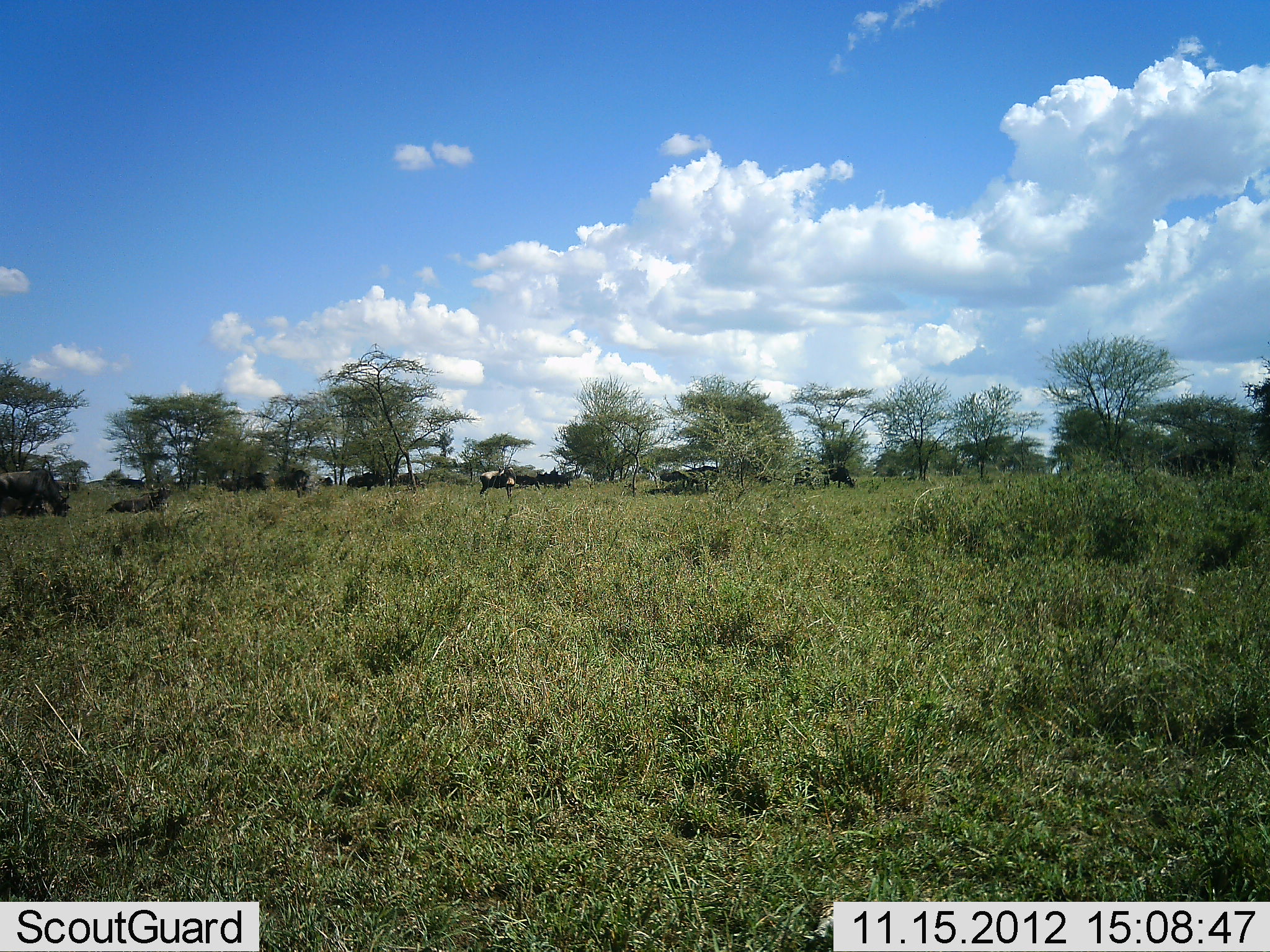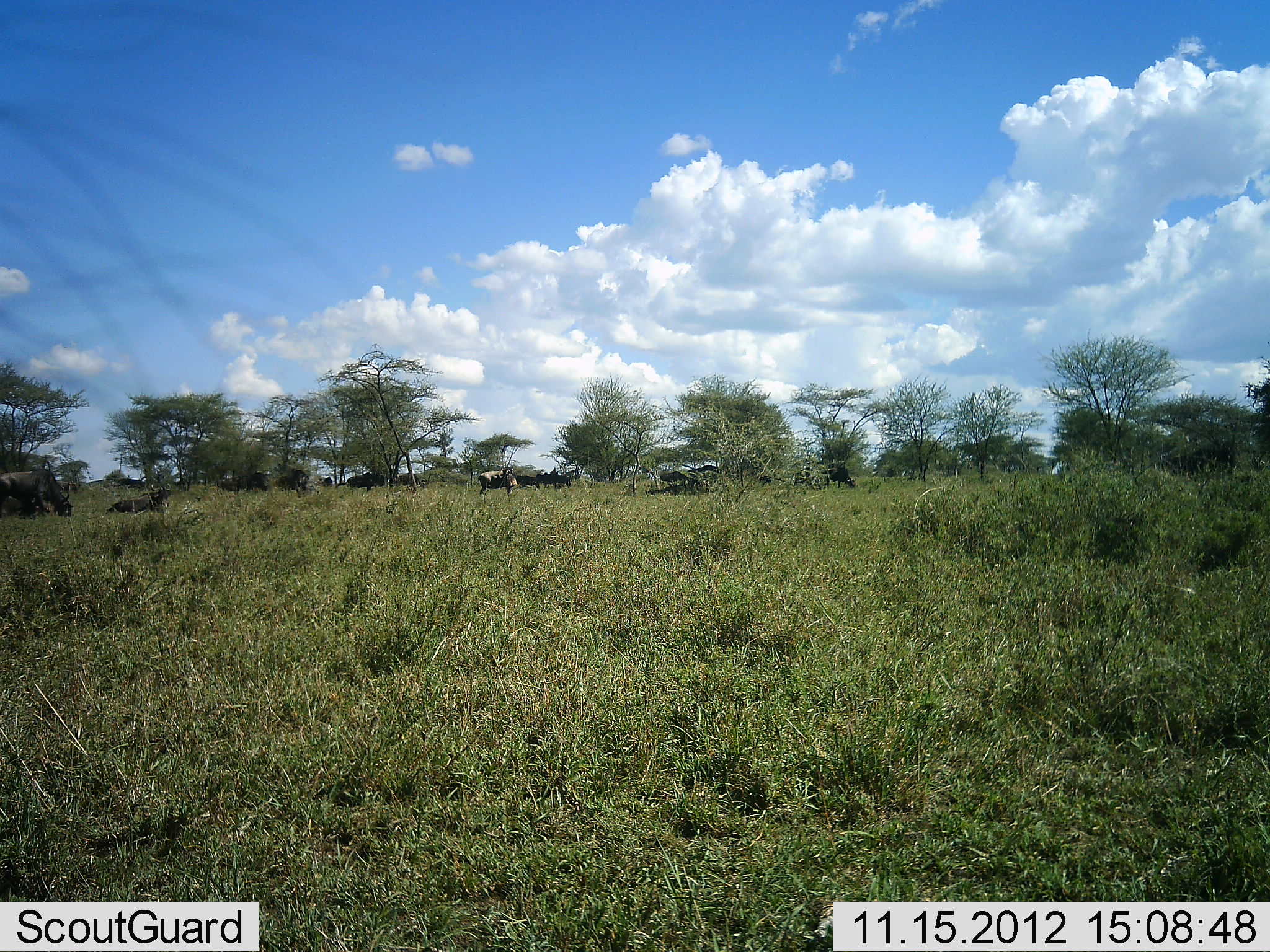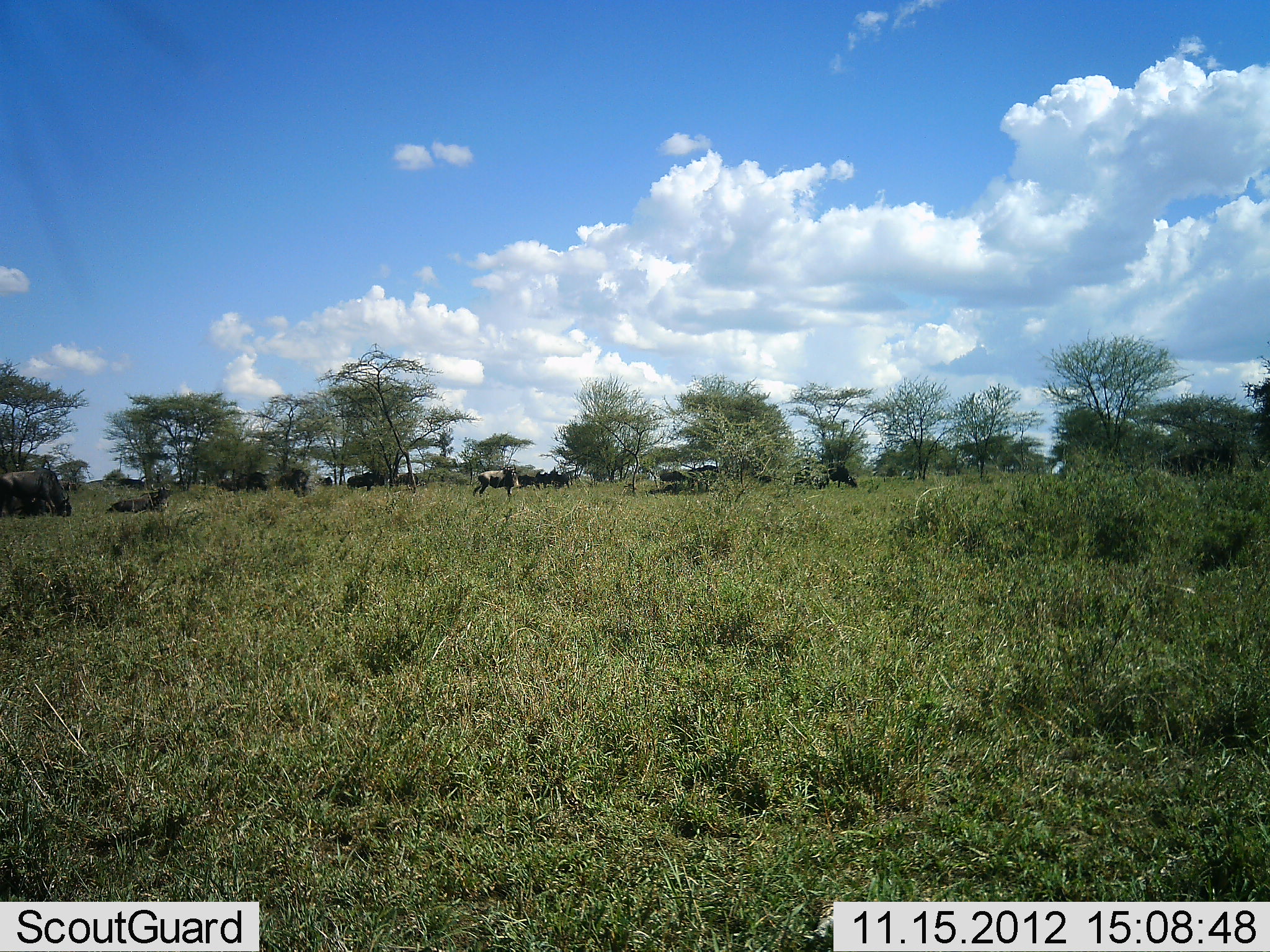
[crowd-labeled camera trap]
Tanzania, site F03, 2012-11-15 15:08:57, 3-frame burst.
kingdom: Animalia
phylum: Chordata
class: Mammalia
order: Artiodactyla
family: Bovidae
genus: Connochaetes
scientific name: Connochaetes taurinus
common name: blue wildebeest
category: wildebeest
Wildebeest (blue wildebeest) (Connochaetes taurinus), count 10. Behavior (volunteer vote fractions): standing 50%, resting 58%, moving 8%, interacting 0%. Young present (vote fraction): 0%. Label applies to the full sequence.